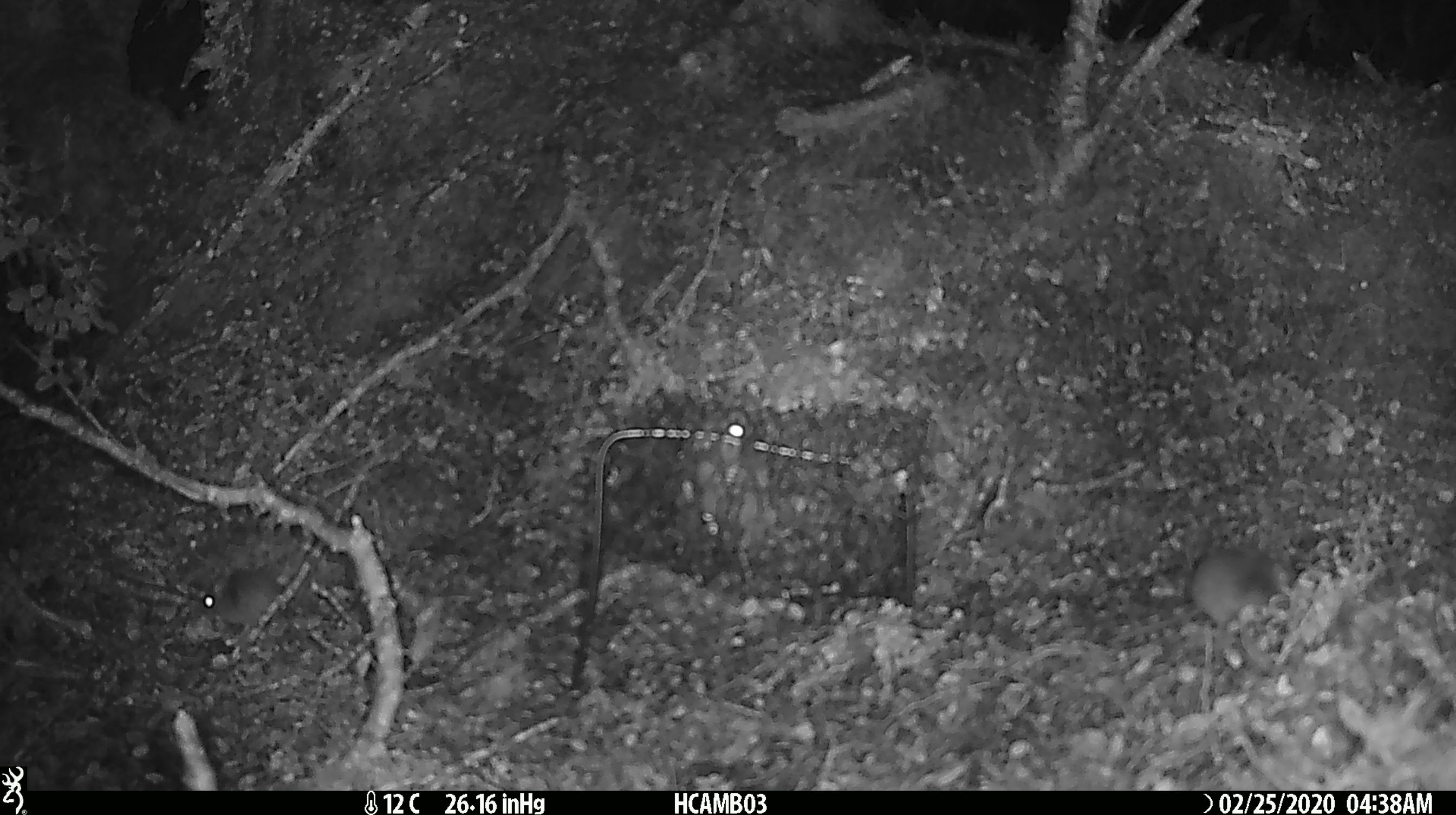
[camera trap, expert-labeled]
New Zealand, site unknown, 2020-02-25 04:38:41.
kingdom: Animalia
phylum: Chordata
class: Mammalia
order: Rodentia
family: Muridae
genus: Mus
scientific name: Mus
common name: mouse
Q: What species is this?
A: Mouse (Mus).